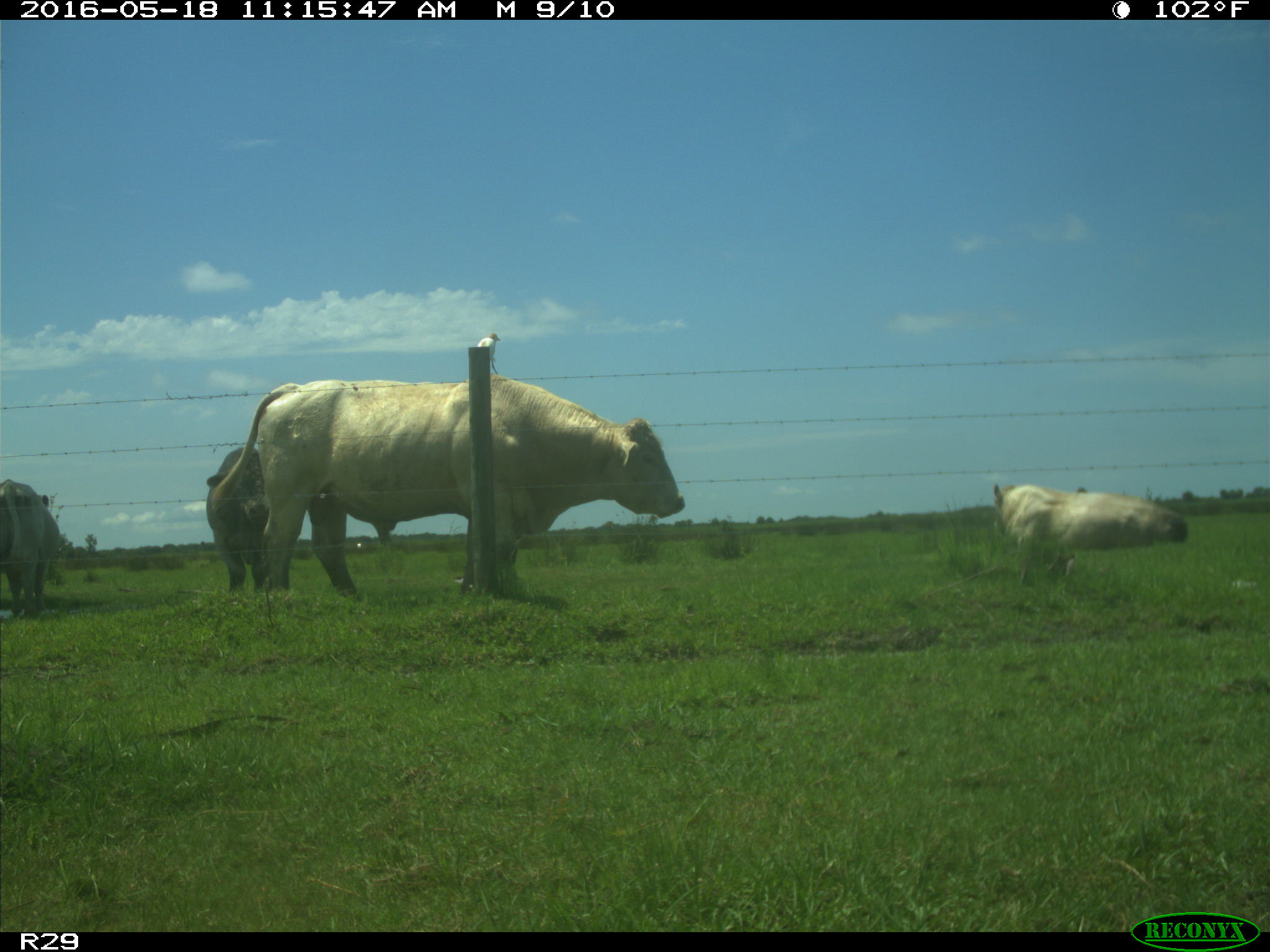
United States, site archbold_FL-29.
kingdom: Animalia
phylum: Chordata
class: Mammalia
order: Artiodactyla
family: Bovidae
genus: Bos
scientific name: Bos taurus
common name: domestic cow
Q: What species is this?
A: Bos taurus (domestic cow).